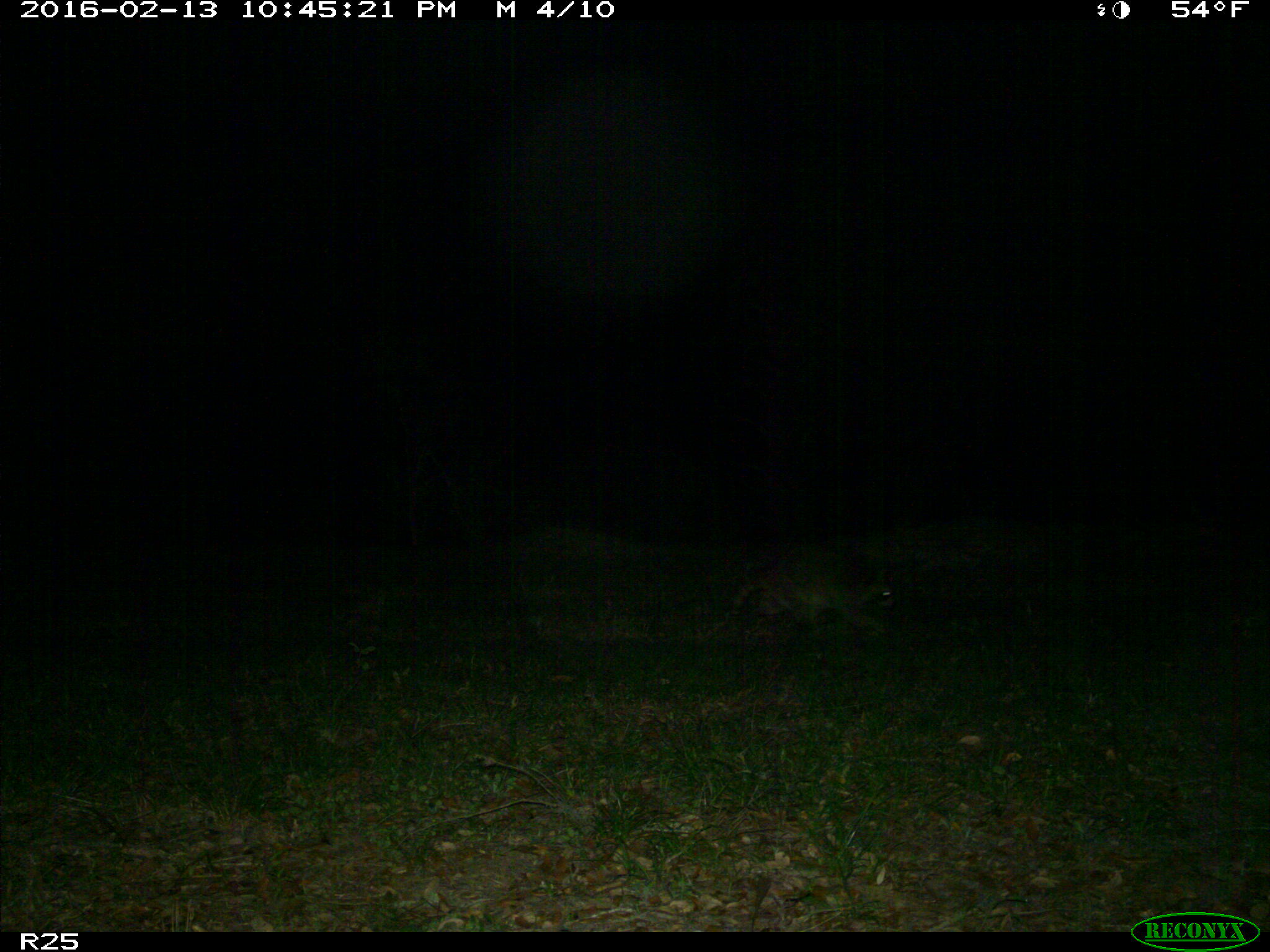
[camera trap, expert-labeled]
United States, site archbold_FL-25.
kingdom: Animalia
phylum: Chordata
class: Mammalia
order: Carnivora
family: Procyonidae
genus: Procyon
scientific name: Procyon lotor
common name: common raccoon